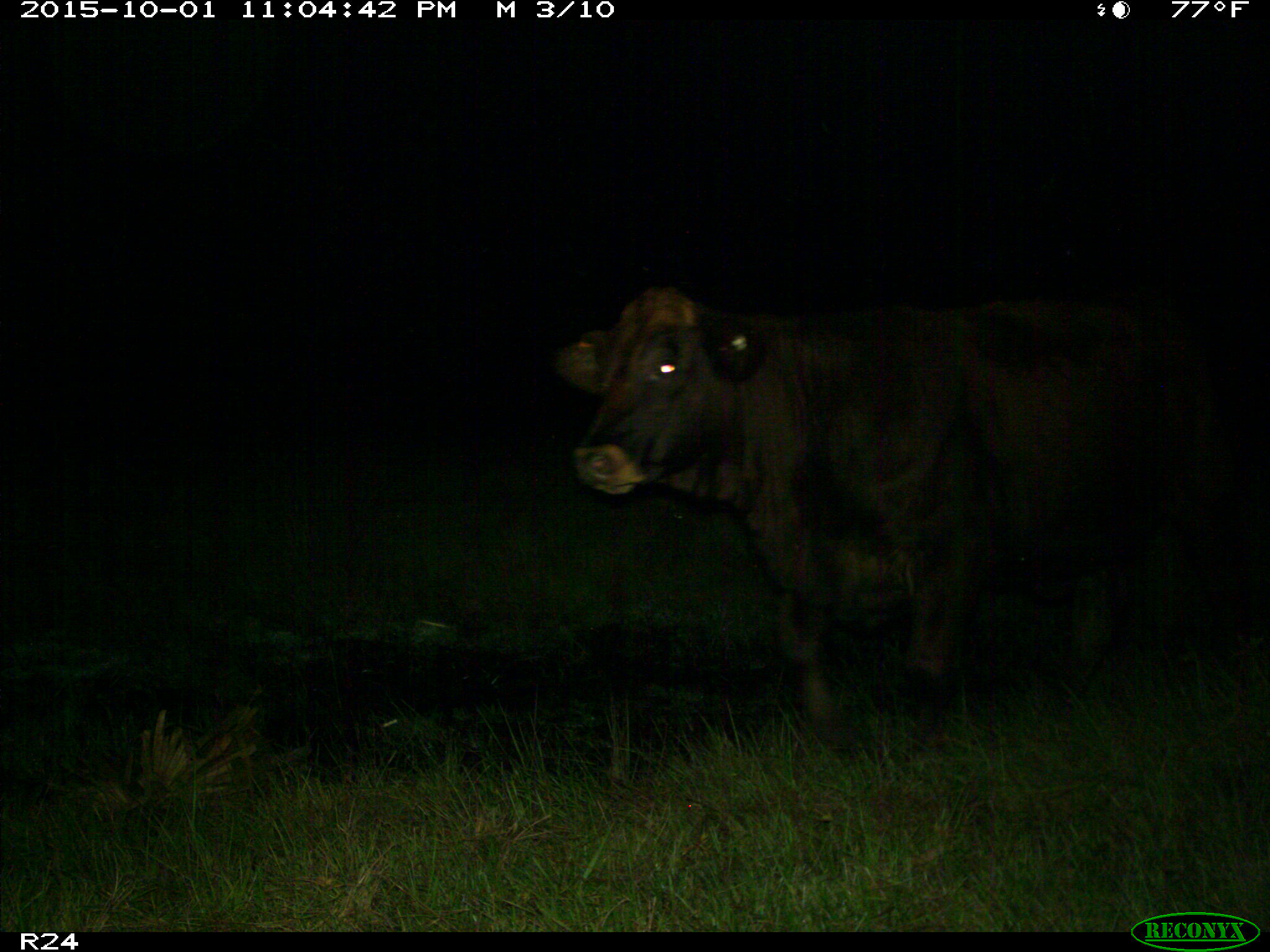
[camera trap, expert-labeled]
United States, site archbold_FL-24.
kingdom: Animalia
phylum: Chordata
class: Mammalia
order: Artiodactyla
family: Bovidae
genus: Bos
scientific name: Bos taurus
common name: domestic cow